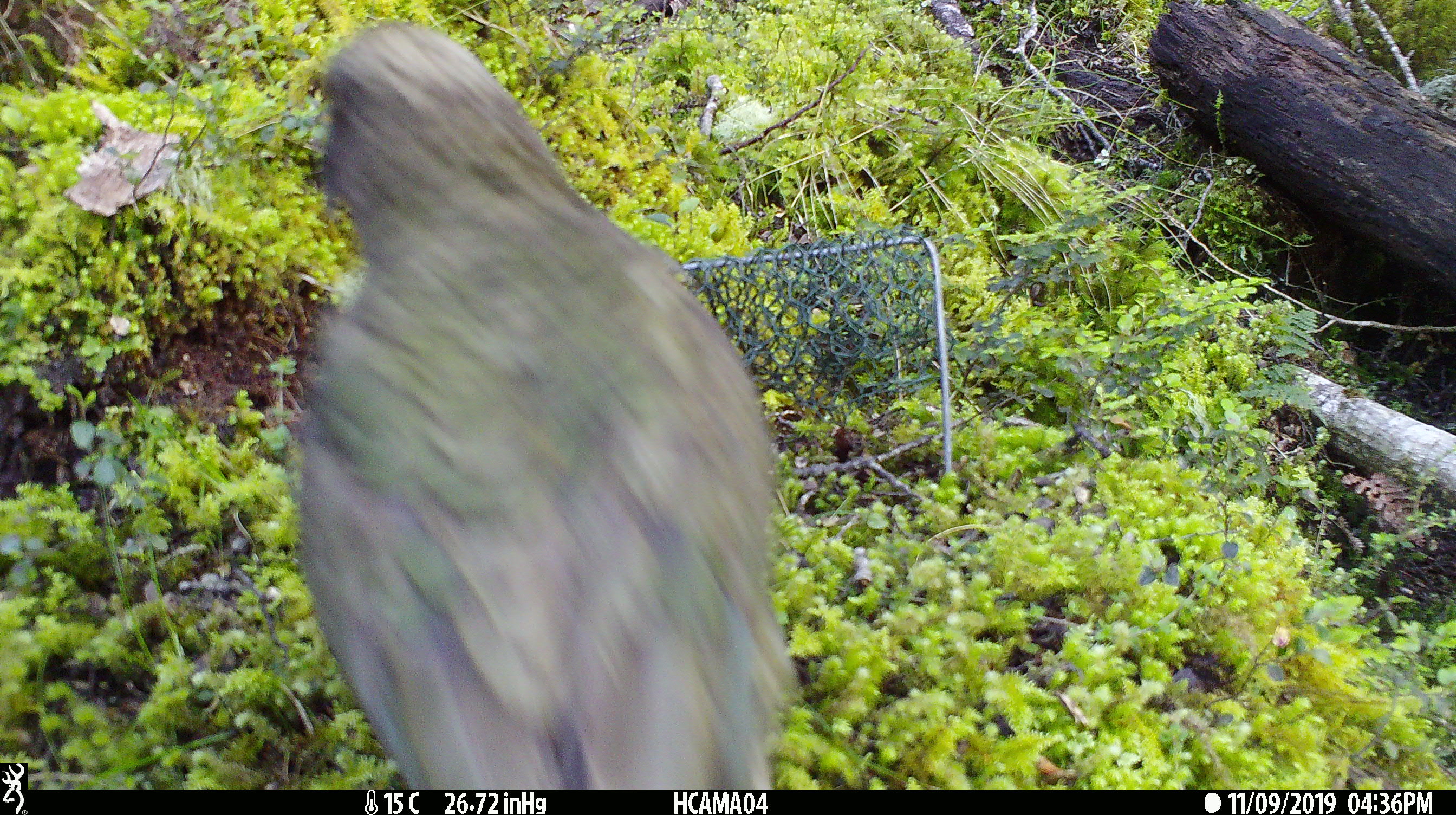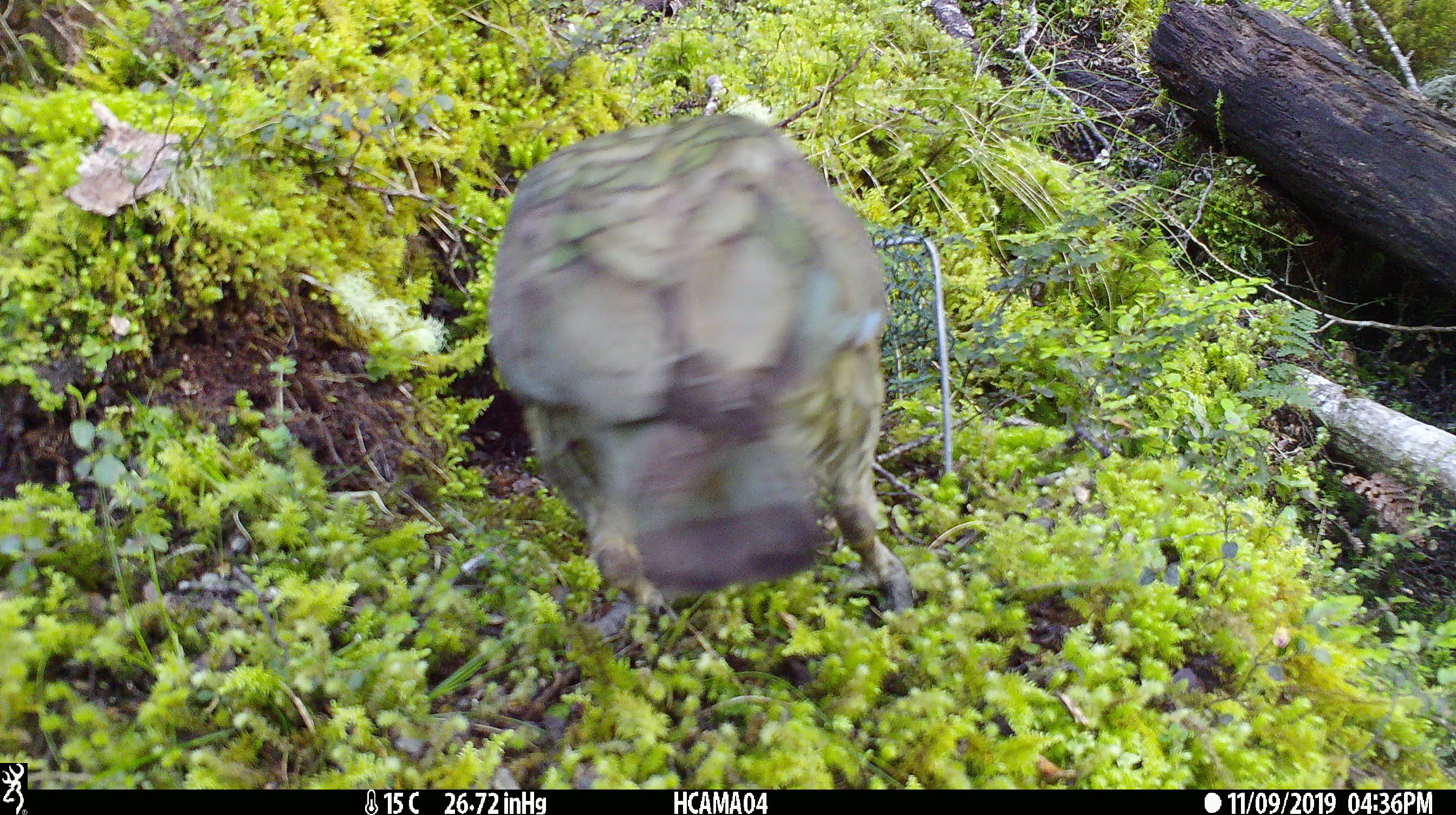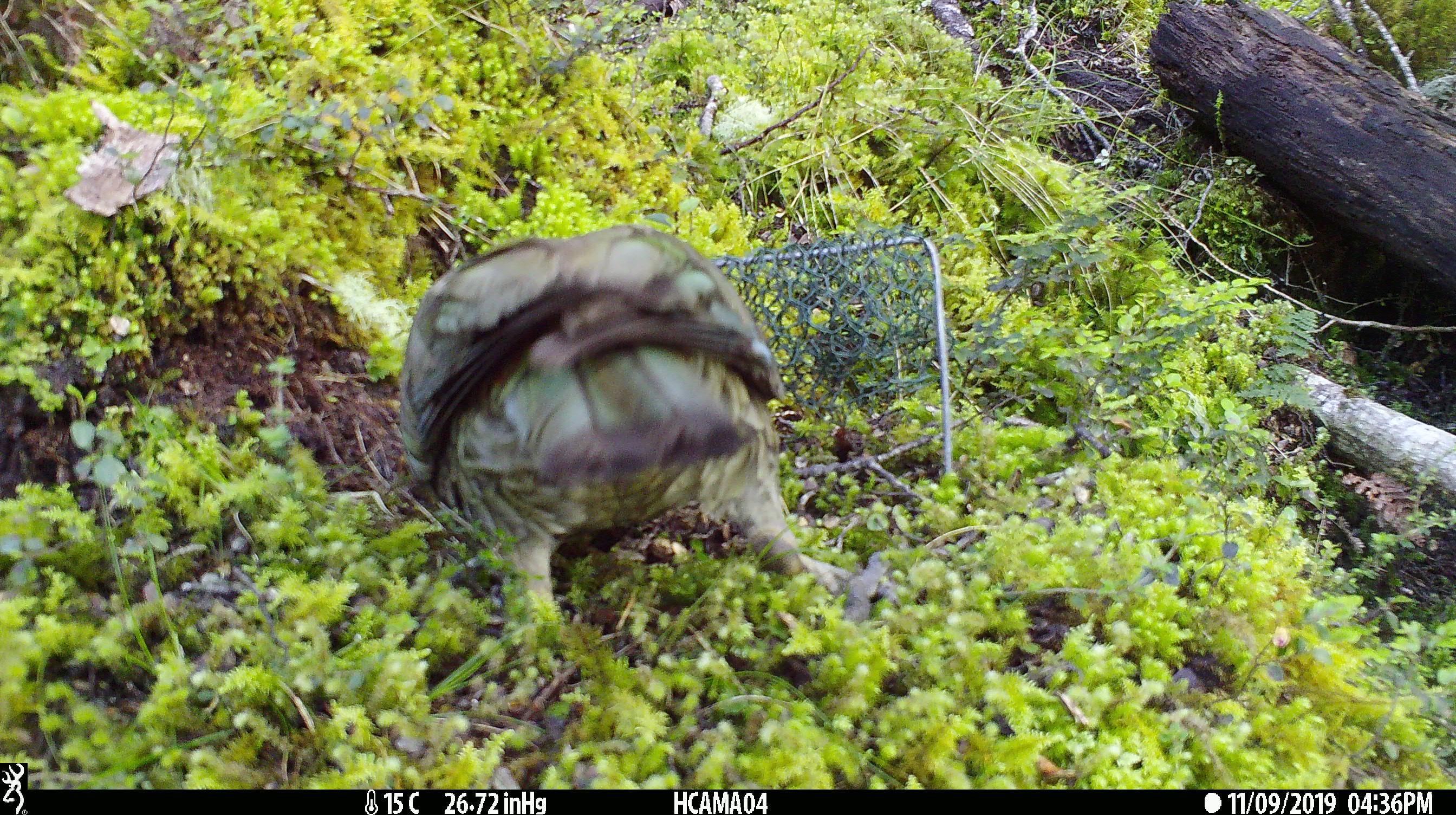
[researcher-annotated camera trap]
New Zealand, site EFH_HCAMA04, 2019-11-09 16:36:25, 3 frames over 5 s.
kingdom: Animalia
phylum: Chordata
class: Aves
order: Psittaciformes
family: Strigopidae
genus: Nestor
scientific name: Nestor notabilis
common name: kea